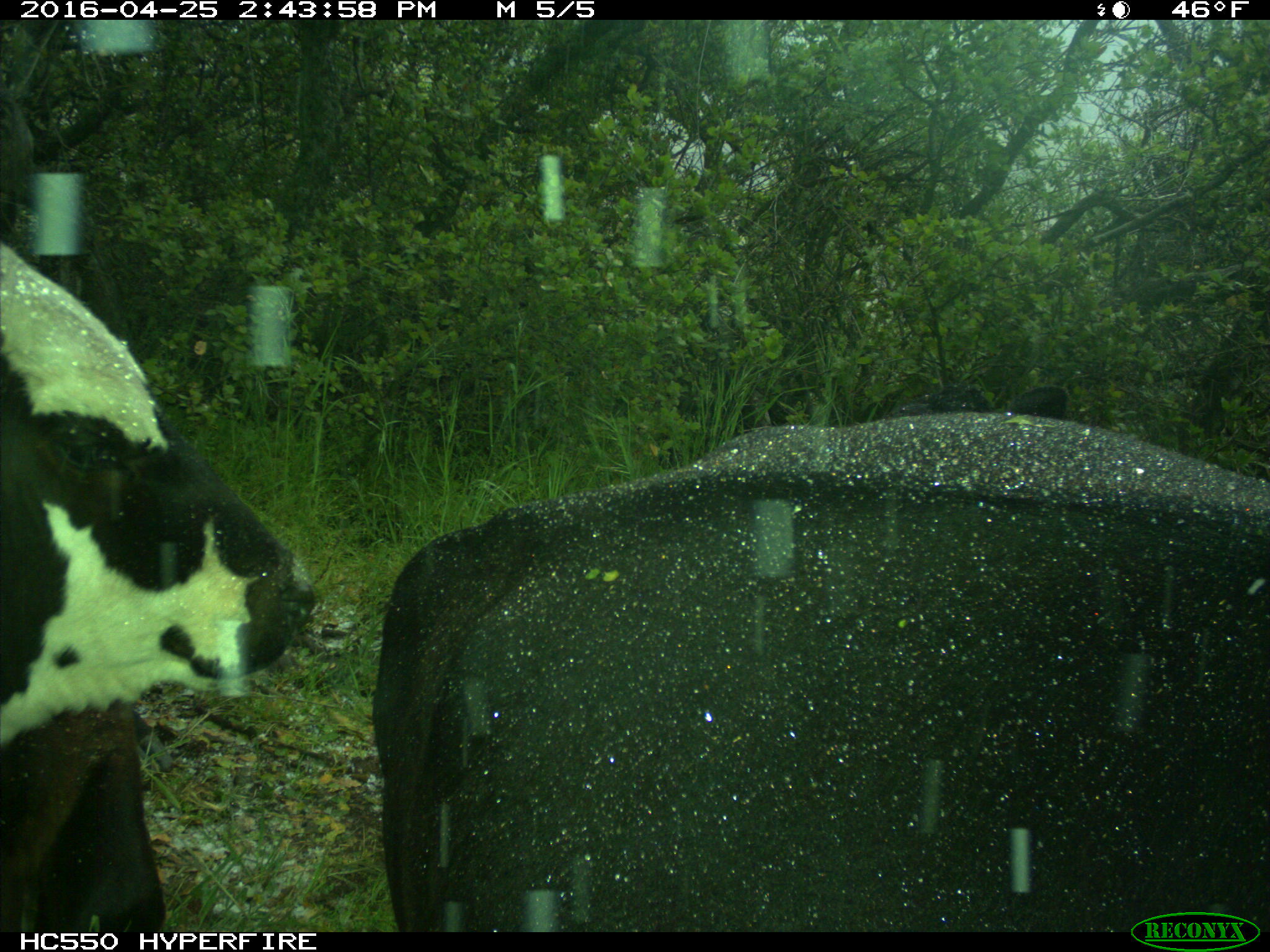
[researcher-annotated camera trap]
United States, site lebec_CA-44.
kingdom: Animalia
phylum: Chordata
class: Mammalia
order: Artiodactyla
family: Bovidae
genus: Bos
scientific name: Bos taurus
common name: domestic cow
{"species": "Bos taurus (domestic cow)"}